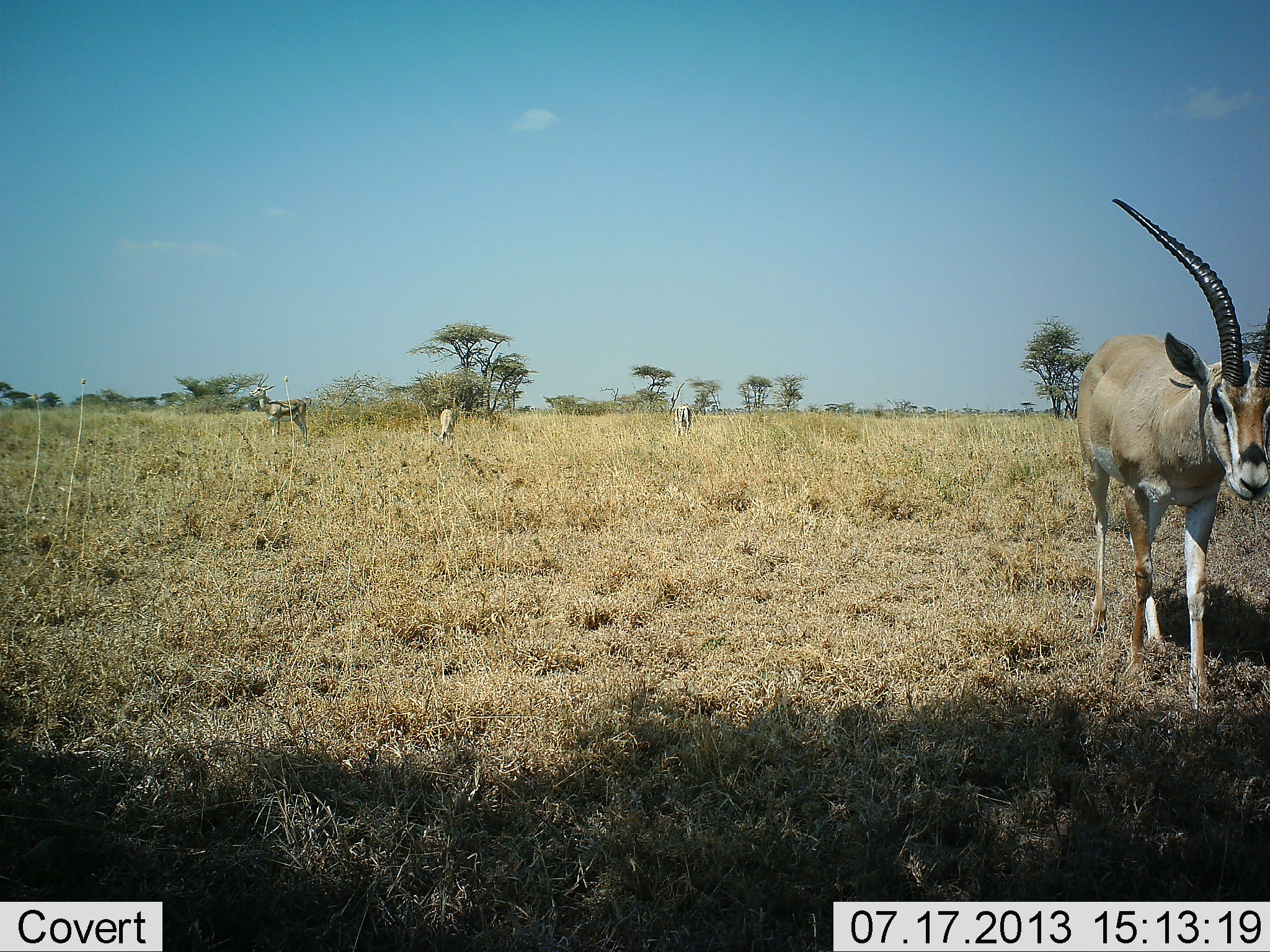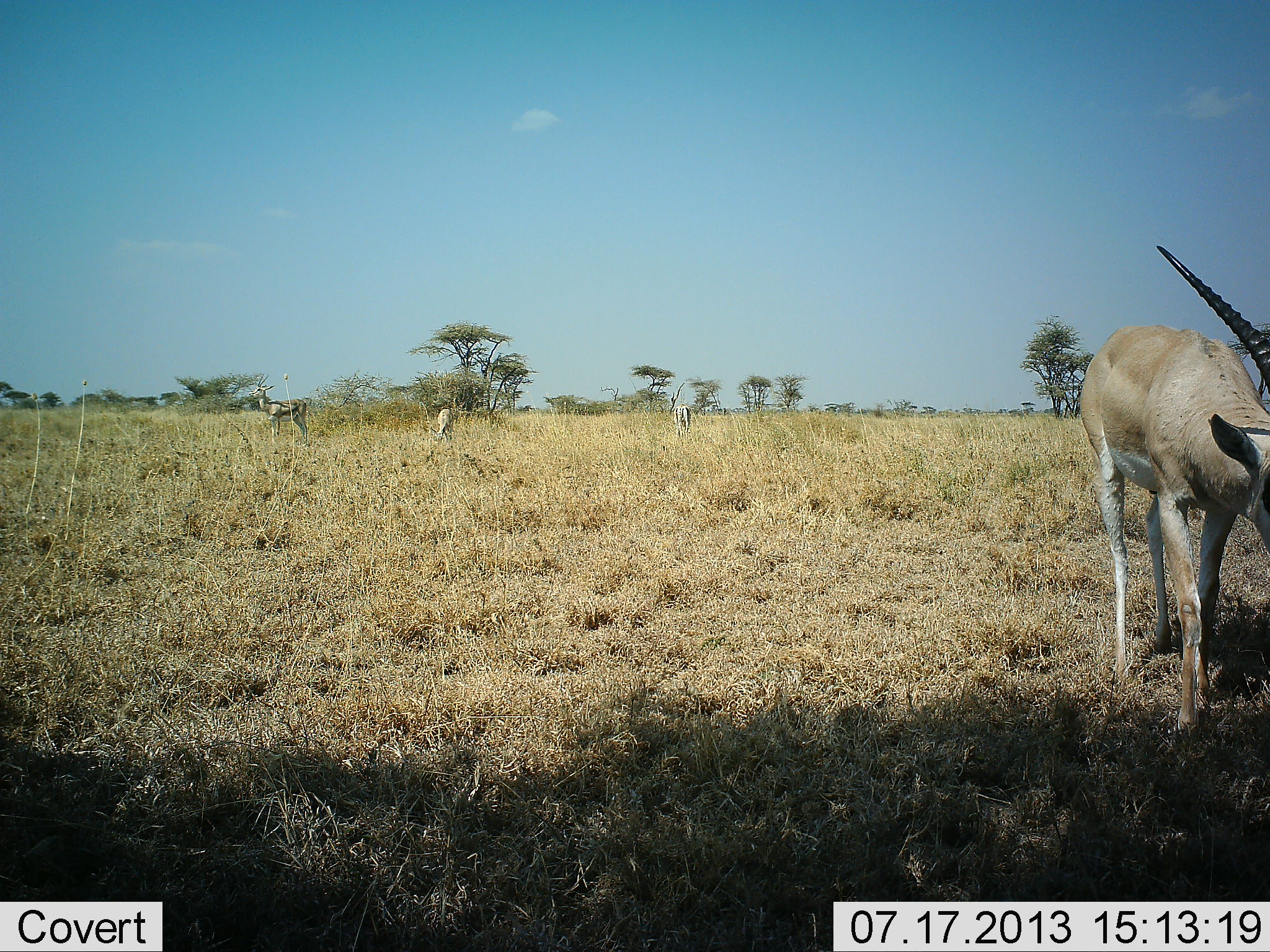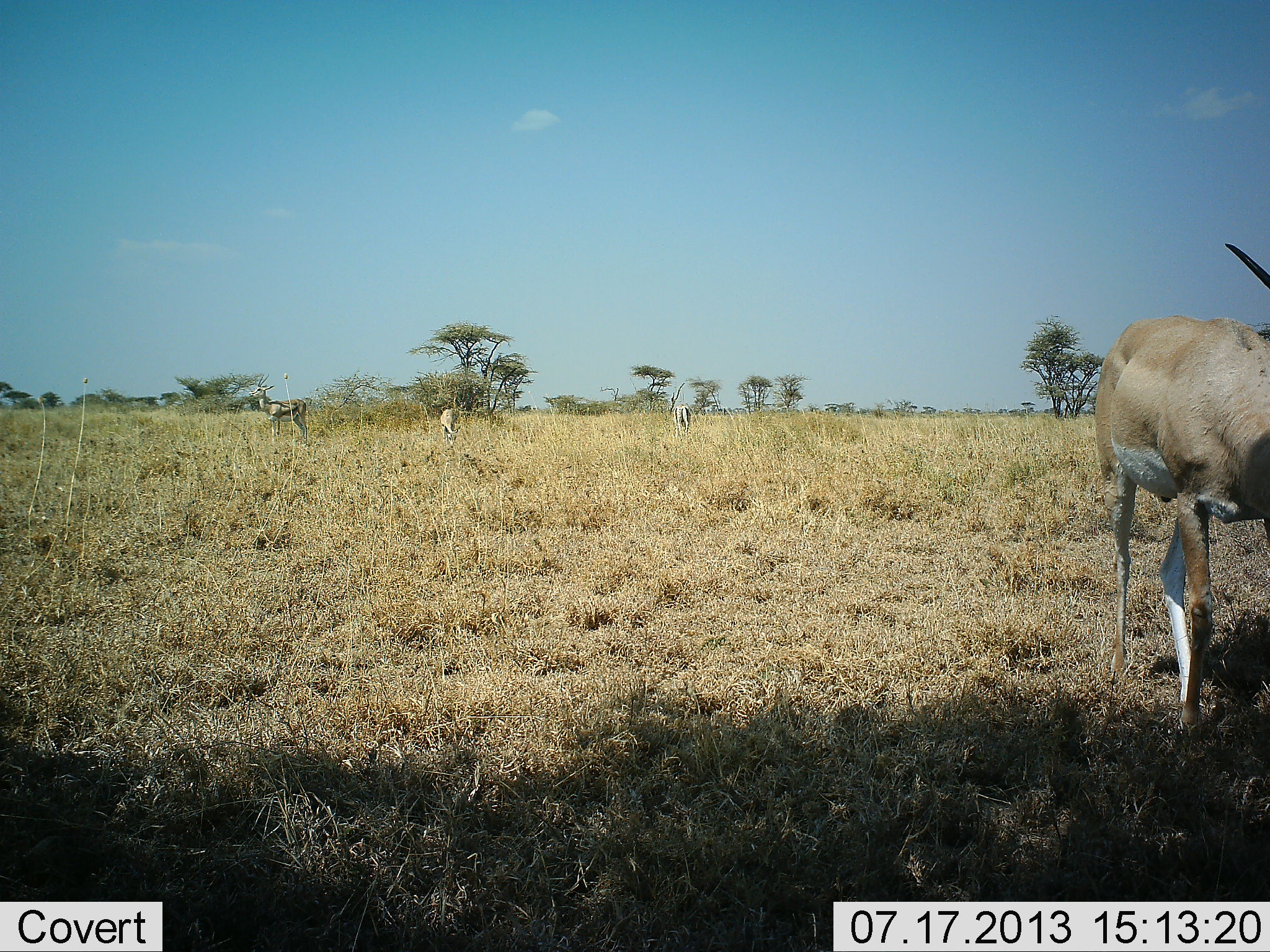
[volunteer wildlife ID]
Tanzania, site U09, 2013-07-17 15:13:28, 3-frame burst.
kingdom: Animalia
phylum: Chordata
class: Mammalia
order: Artiodactyla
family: Bovidae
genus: Nanger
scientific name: Nanger granti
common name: grant's gazelle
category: gazellegrants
Gazellegrants (grant's gazelle) (Nanger granti), count 2. Behavior (volunteer vote fractions): standing 47%, resting 0%, moving 63%, interacting 0%. Young present (vote fraction): 0%. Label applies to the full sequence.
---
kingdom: Animalia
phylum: Chordata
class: Mammalia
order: Artiodactyla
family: Bovidae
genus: Eudorcas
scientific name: Eudorcas thomsonii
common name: thomson's gazelle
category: gazellethomsons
Gazellethomsons (thomson's gazelle) (Eudorcas thomsonii), count 3. Behavior (volunteer vote fractions): standing 92%, resting 0%, moving 8%, interacting 0%. Young present (vote fraction): 0%. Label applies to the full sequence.